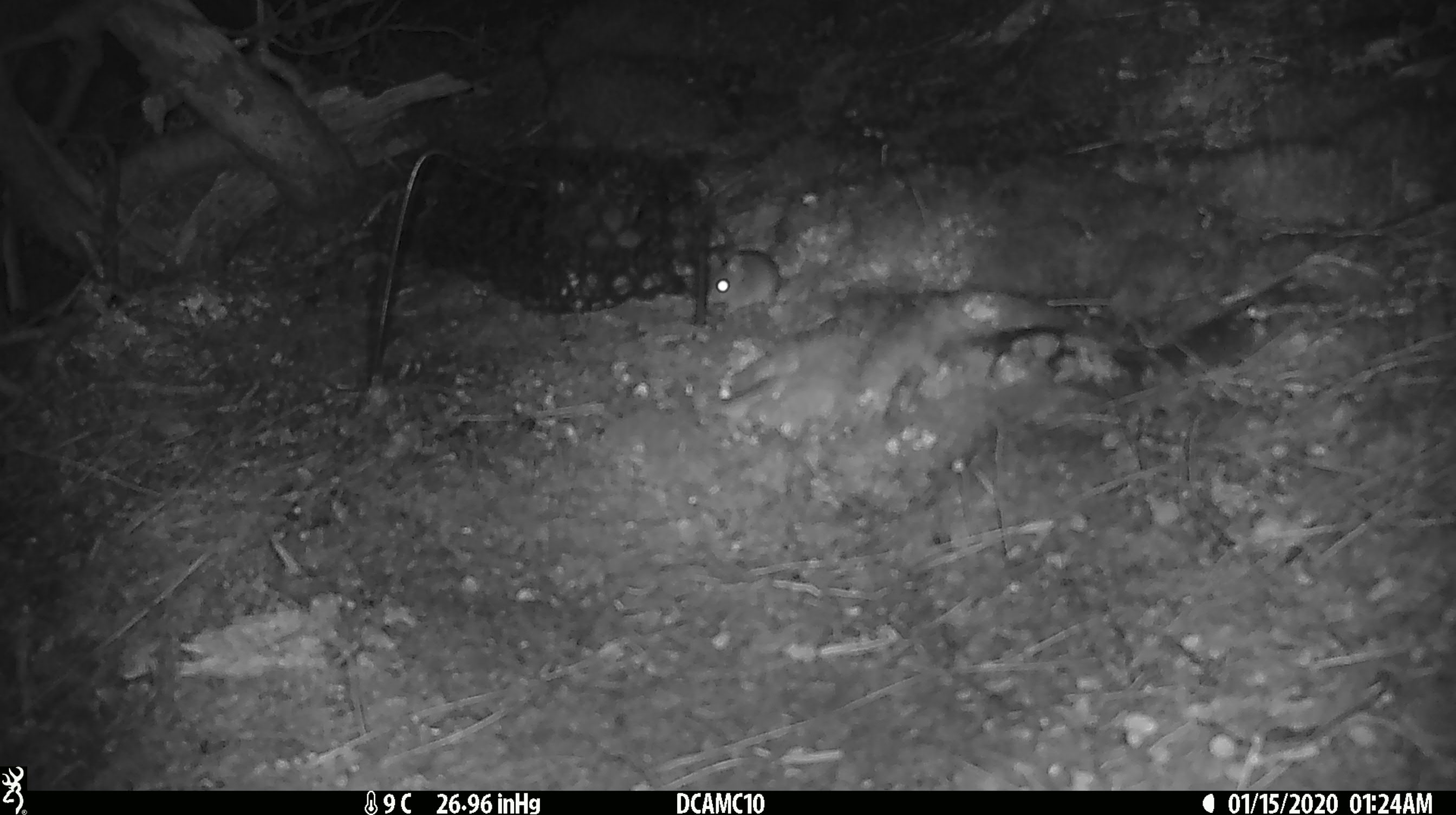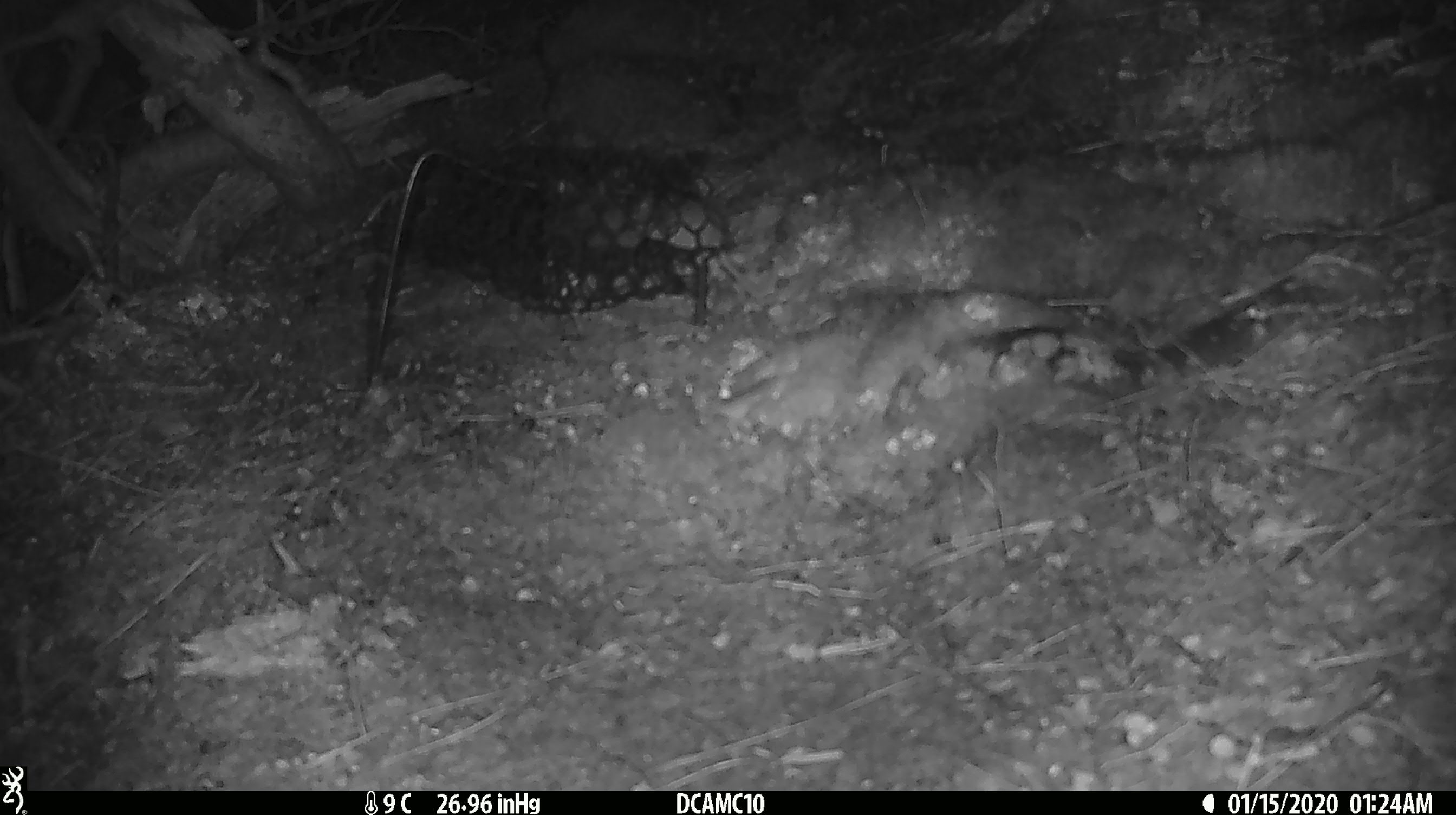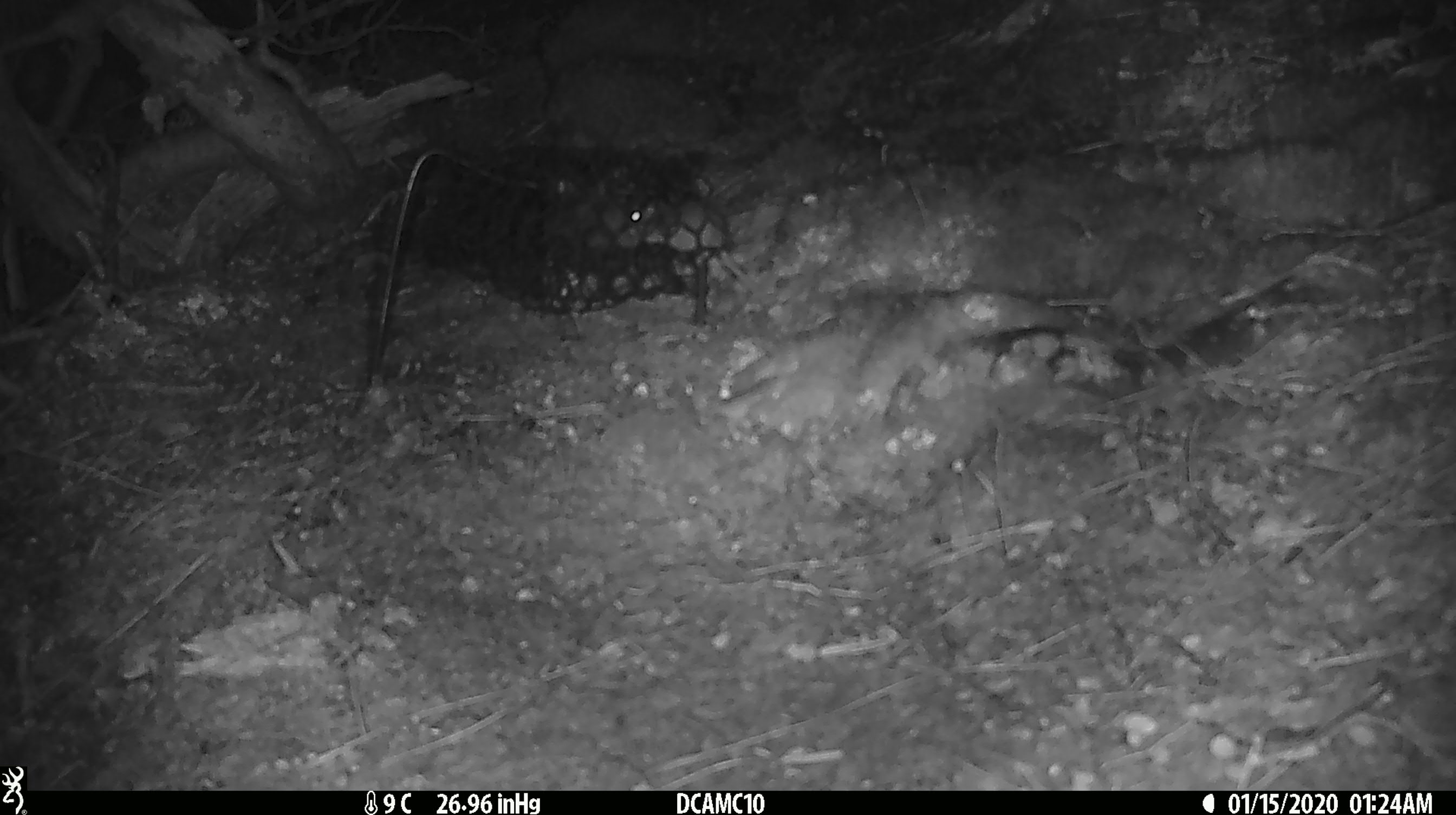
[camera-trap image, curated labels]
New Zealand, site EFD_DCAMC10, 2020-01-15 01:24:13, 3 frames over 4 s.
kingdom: Animalia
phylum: Chordata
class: Mammalia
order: Rodentia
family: Muridae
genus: Mus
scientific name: Mus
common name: mouse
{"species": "mouse (Mus)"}